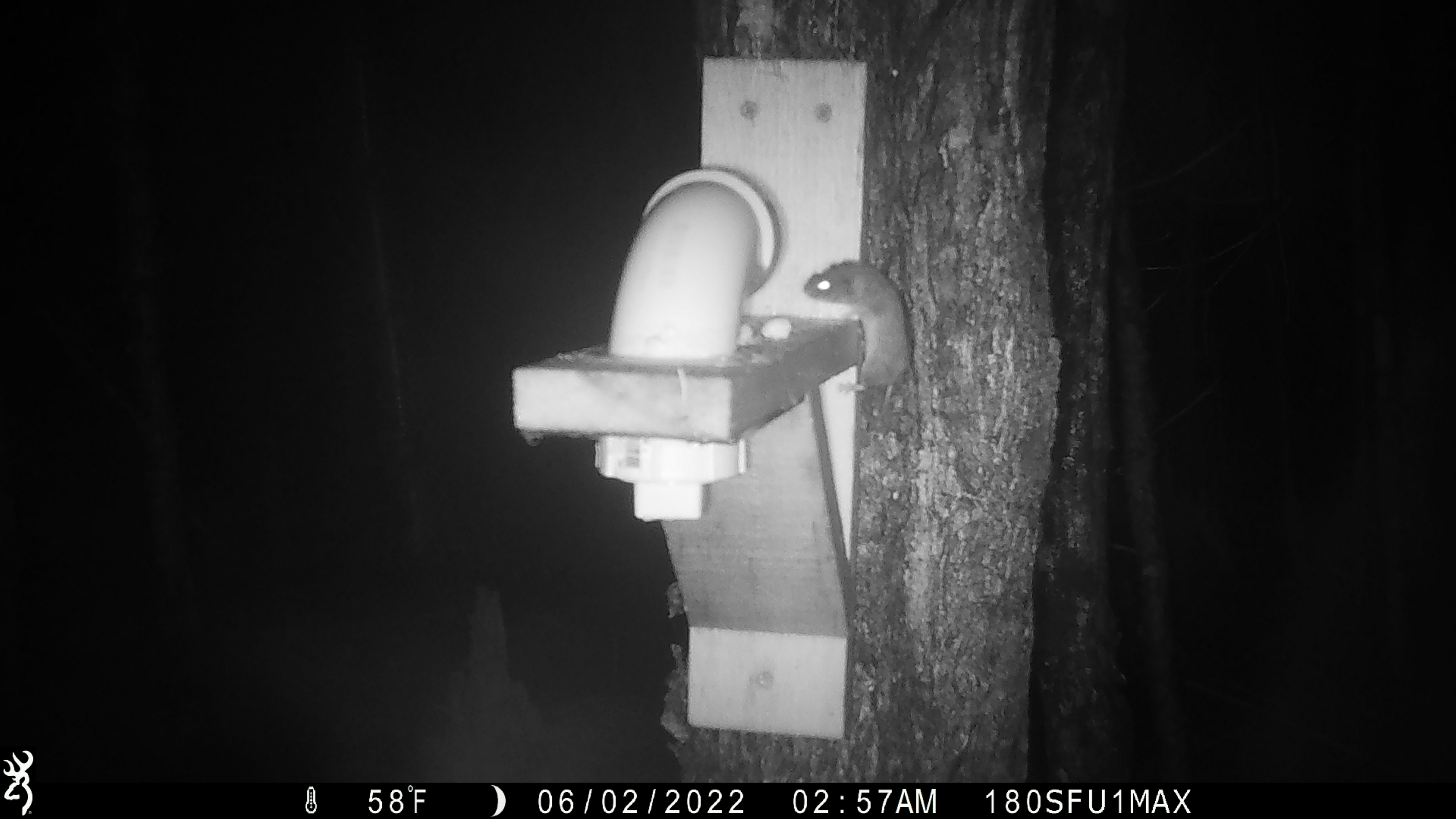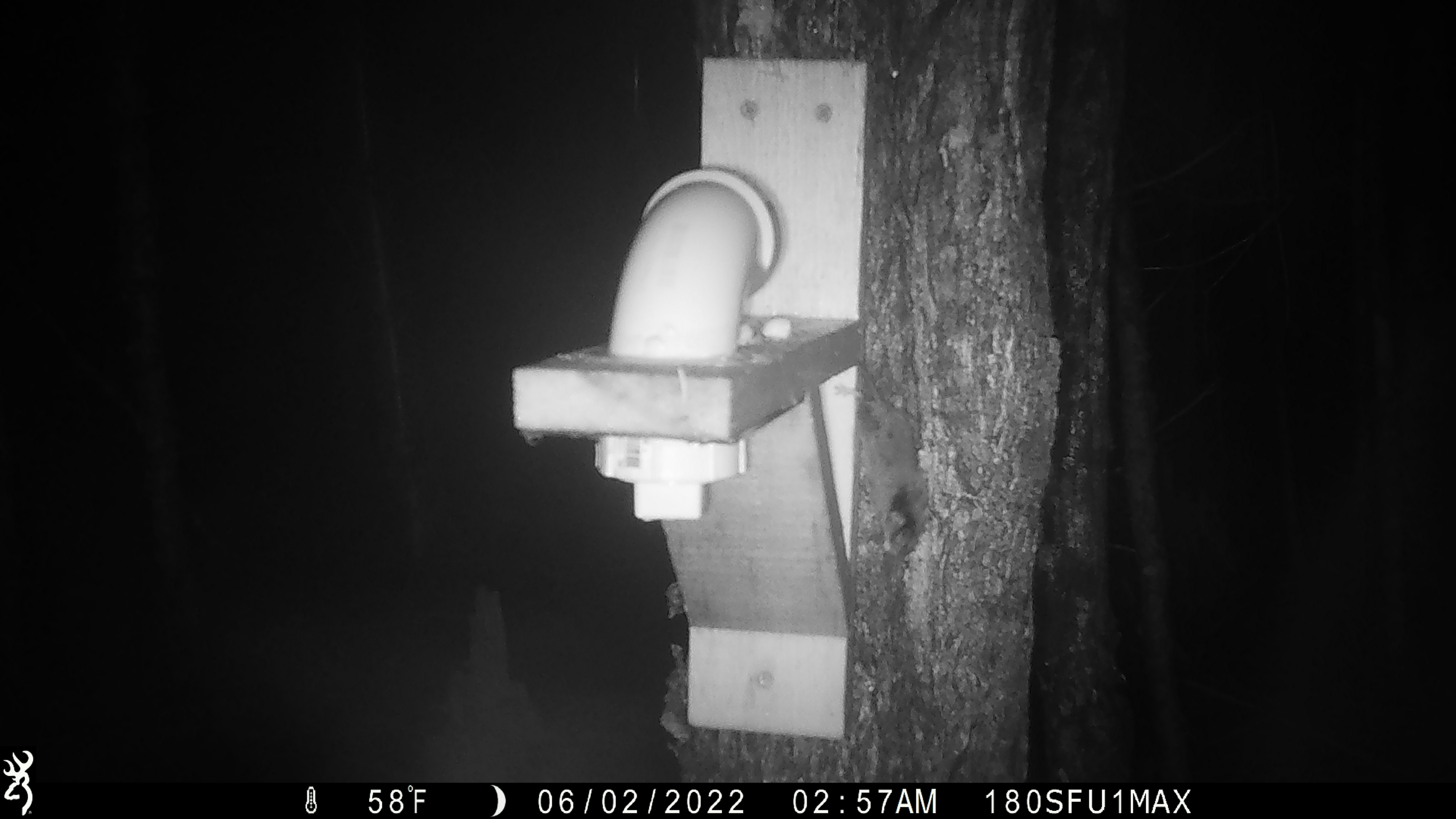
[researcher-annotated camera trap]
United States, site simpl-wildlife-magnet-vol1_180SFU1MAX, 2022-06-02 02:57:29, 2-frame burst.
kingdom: Animalia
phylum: Chordata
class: Mammalia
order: Rodentia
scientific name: Rodentia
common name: mouse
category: mouse sp.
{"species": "mouse sp. (mouse) (Rodentia)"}